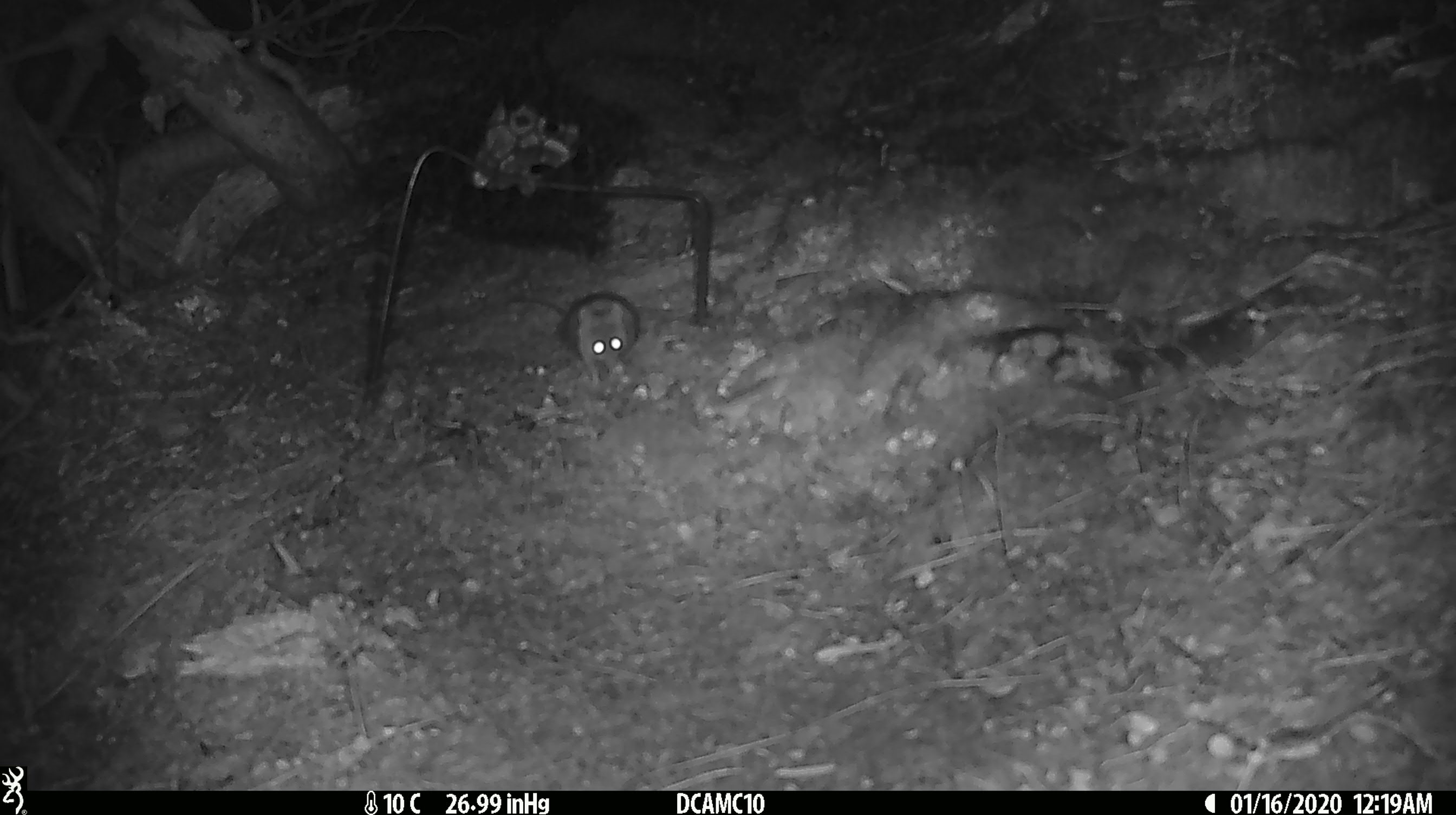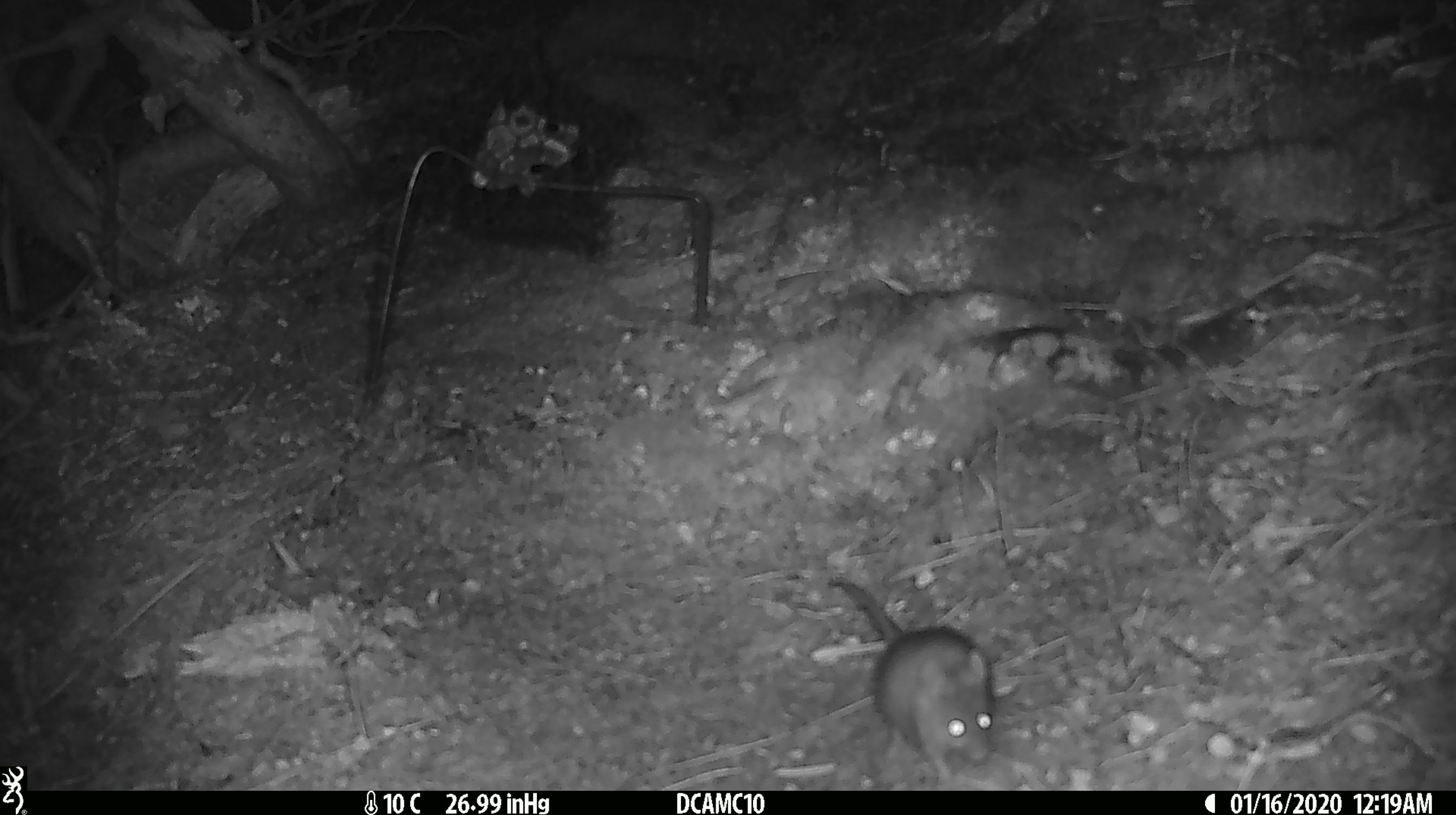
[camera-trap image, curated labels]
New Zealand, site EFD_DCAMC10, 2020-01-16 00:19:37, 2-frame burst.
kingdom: Animalia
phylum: Chordata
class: Mammalia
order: Rodentia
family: Muridae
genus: Mus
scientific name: Mus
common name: mouse